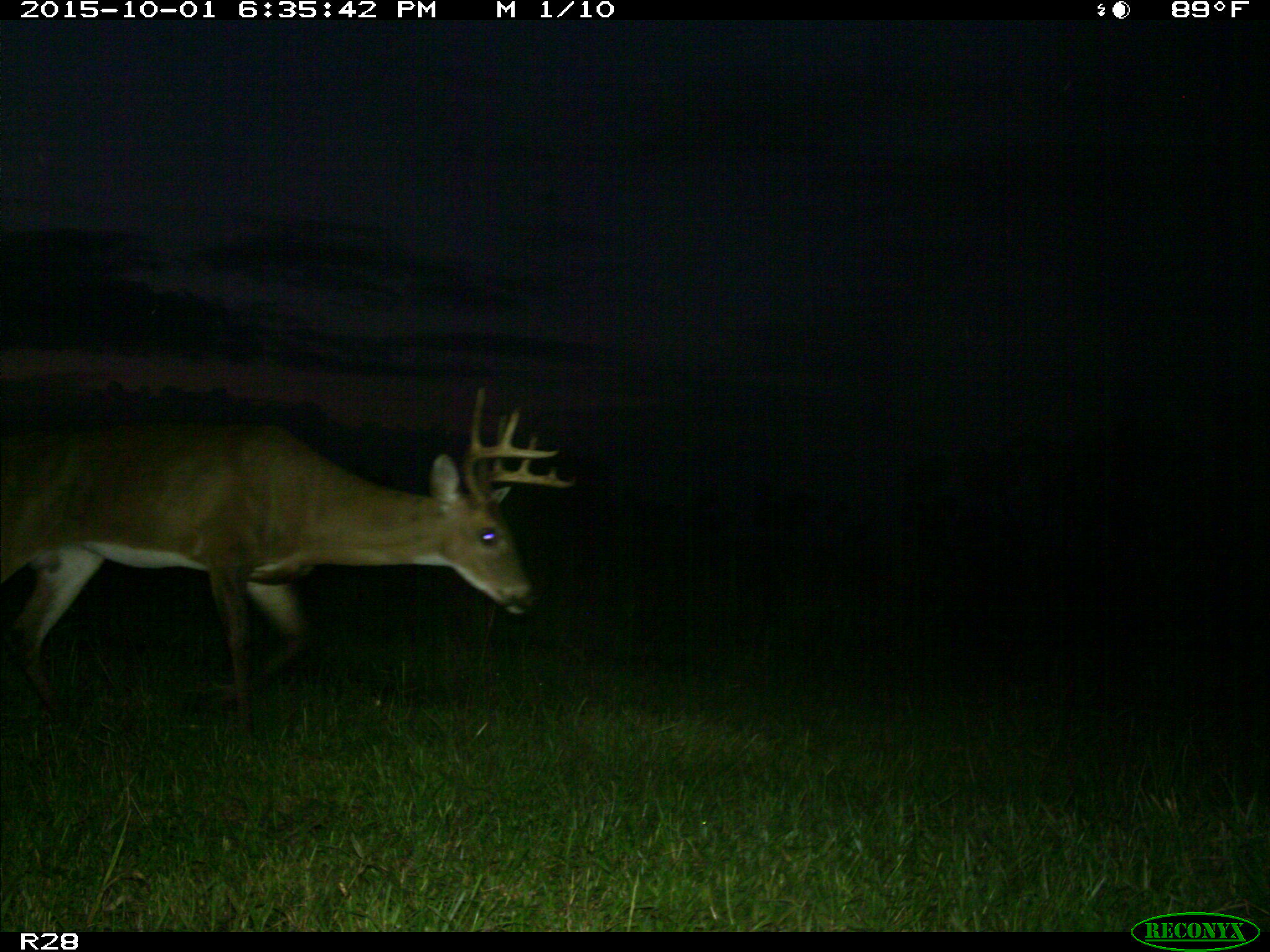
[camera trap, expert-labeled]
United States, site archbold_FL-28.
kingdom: Animalia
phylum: Chordata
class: Mammalia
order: Artiodactyla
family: Cervidae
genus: Odocoileus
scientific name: Odocoileus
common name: deer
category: unidentified deer